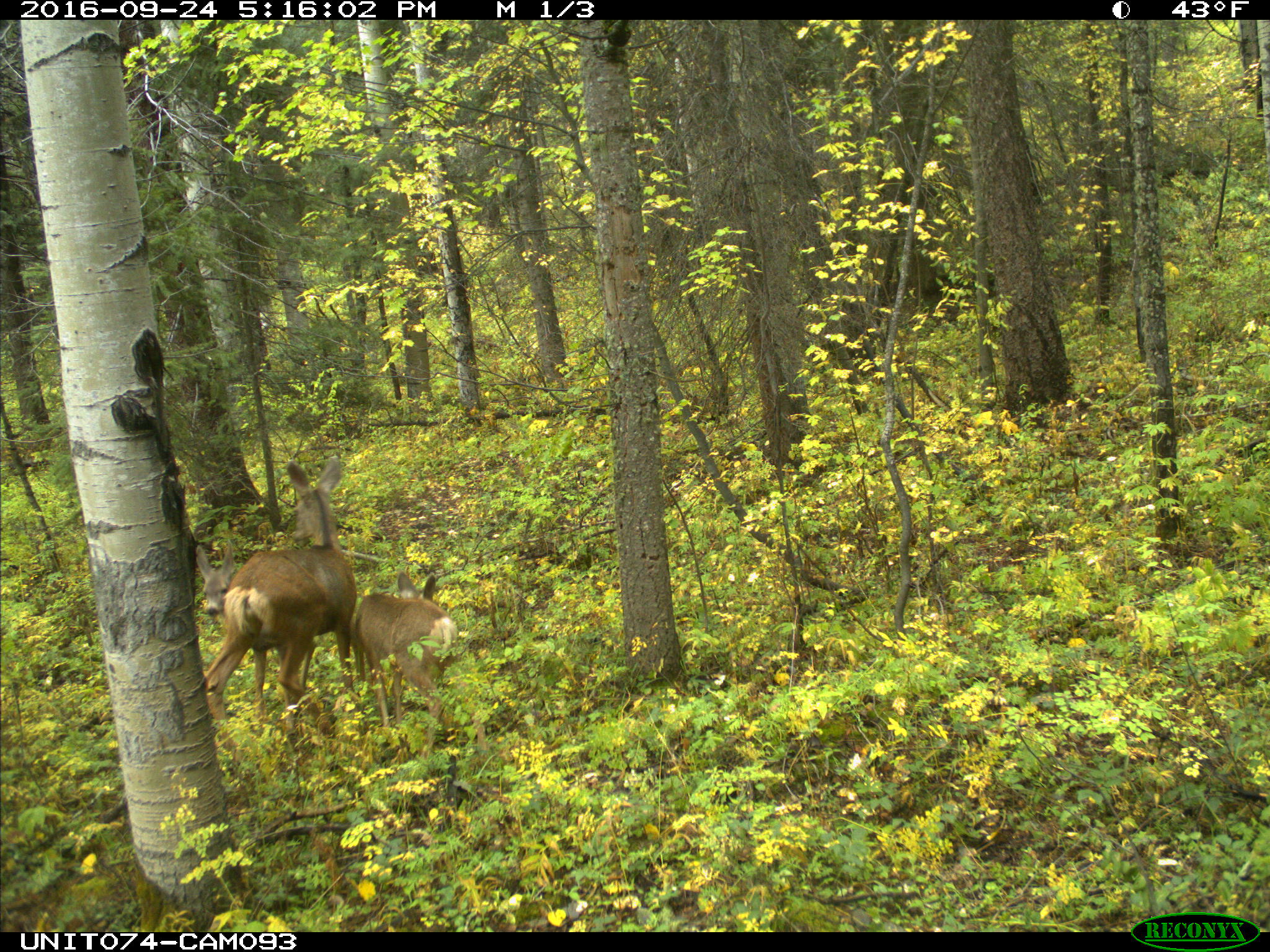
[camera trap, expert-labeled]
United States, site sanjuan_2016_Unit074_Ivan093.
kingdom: Animalia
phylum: Chordata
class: Mammalia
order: Artiodactyla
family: Cervidae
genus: Odocoileus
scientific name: Odocoileus hemionus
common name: mule deer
Odocoileus hemionus (mule deer).